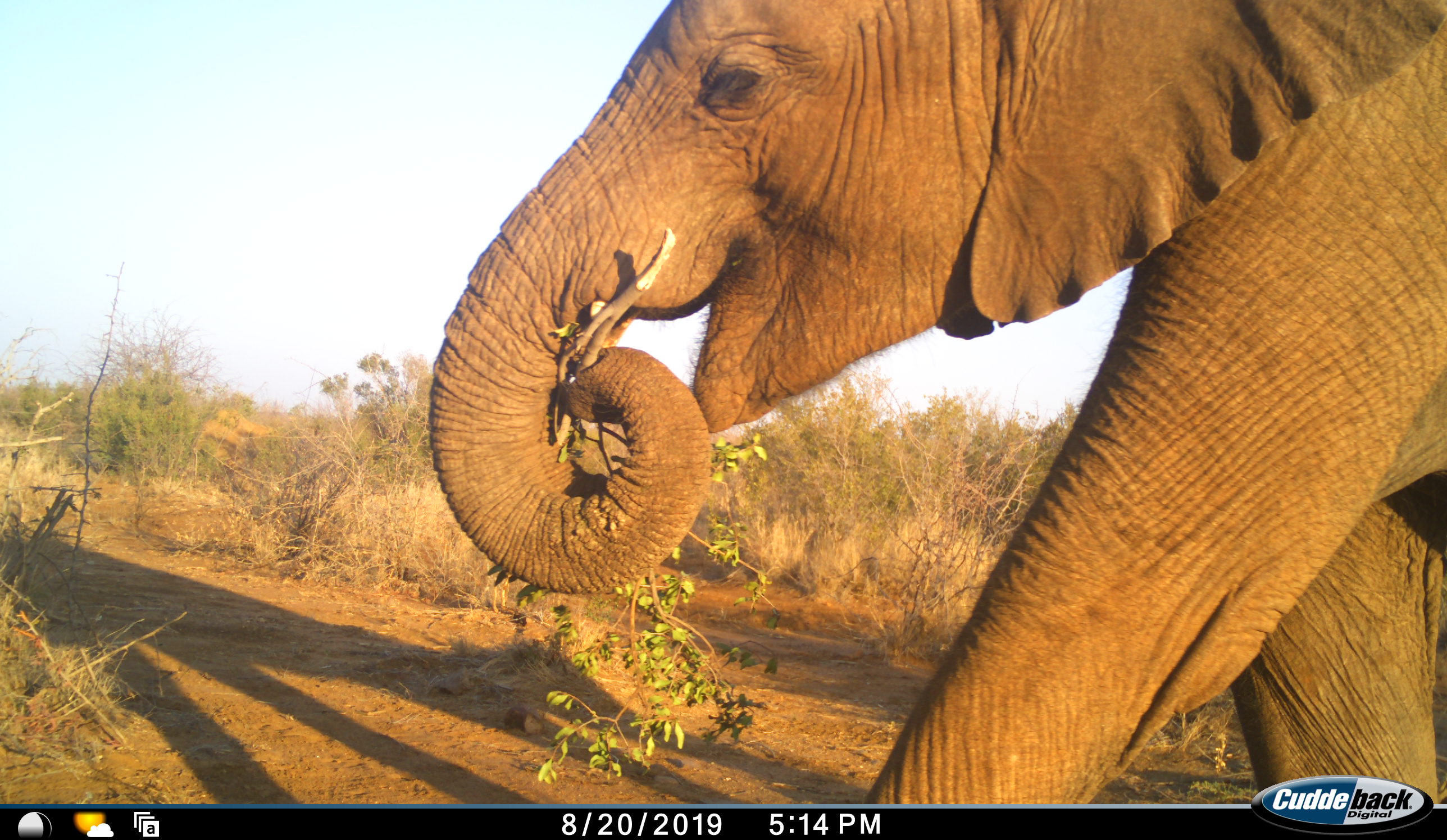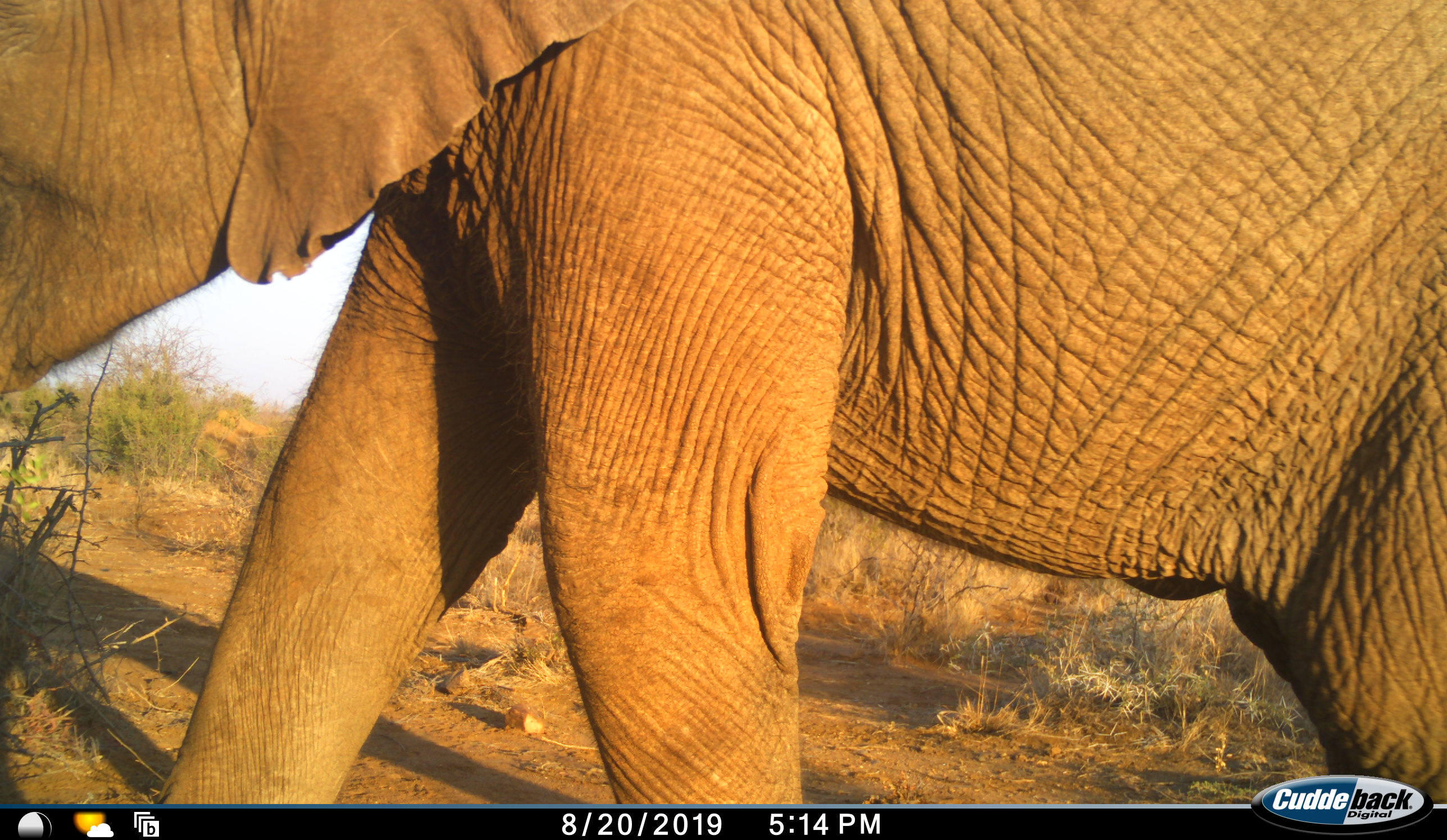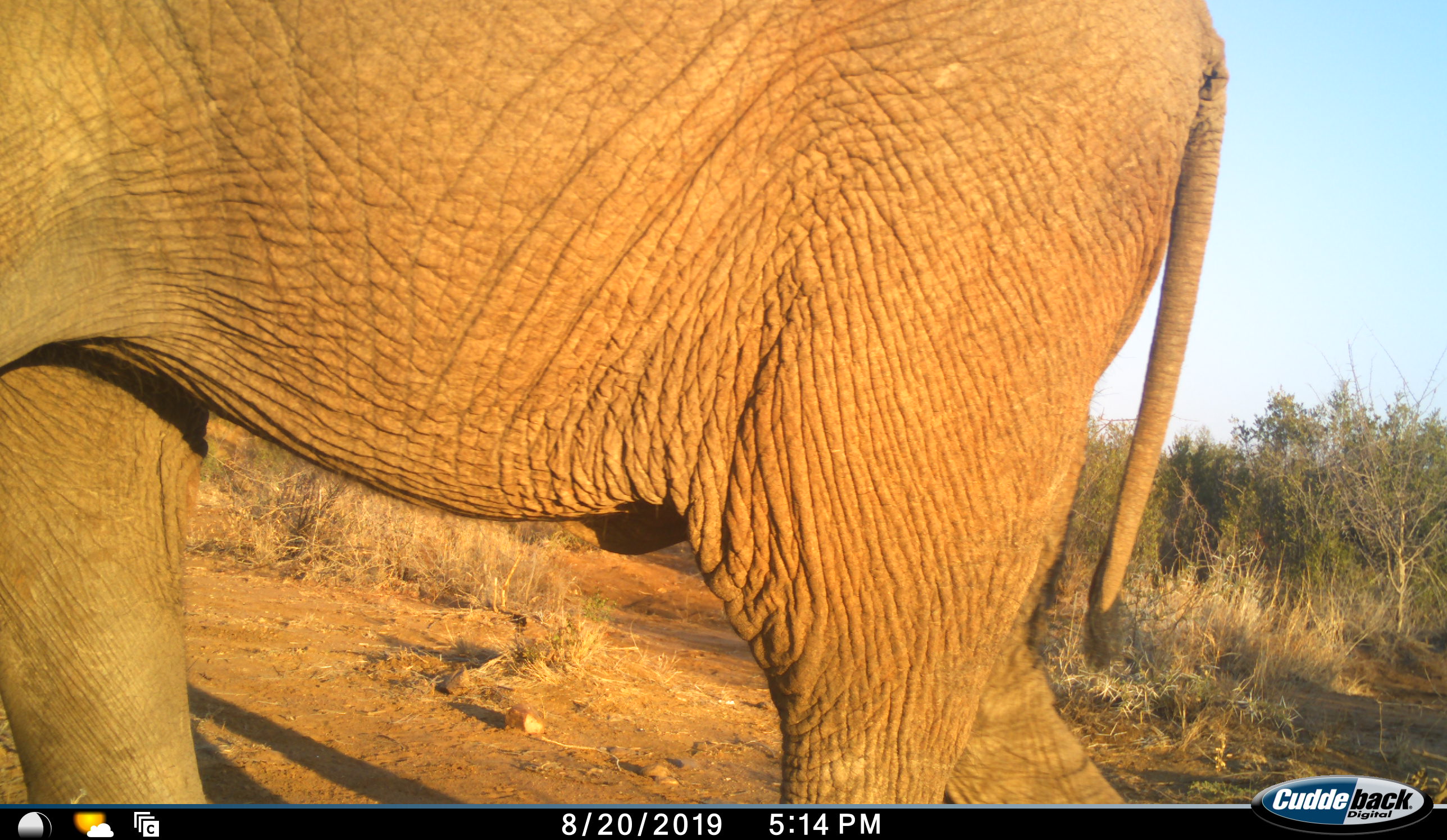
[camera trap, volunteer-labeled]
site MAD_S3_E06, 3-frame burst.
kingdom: Animalia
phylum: Chordata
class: Mammalia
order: Proboscidea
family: Elephantidae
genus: Loxodonta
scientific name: Loxodonta africana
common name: african bush elephant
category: elephant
Elephant (african bush elephant) (Loxodonta africana), count 1. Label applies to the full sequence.